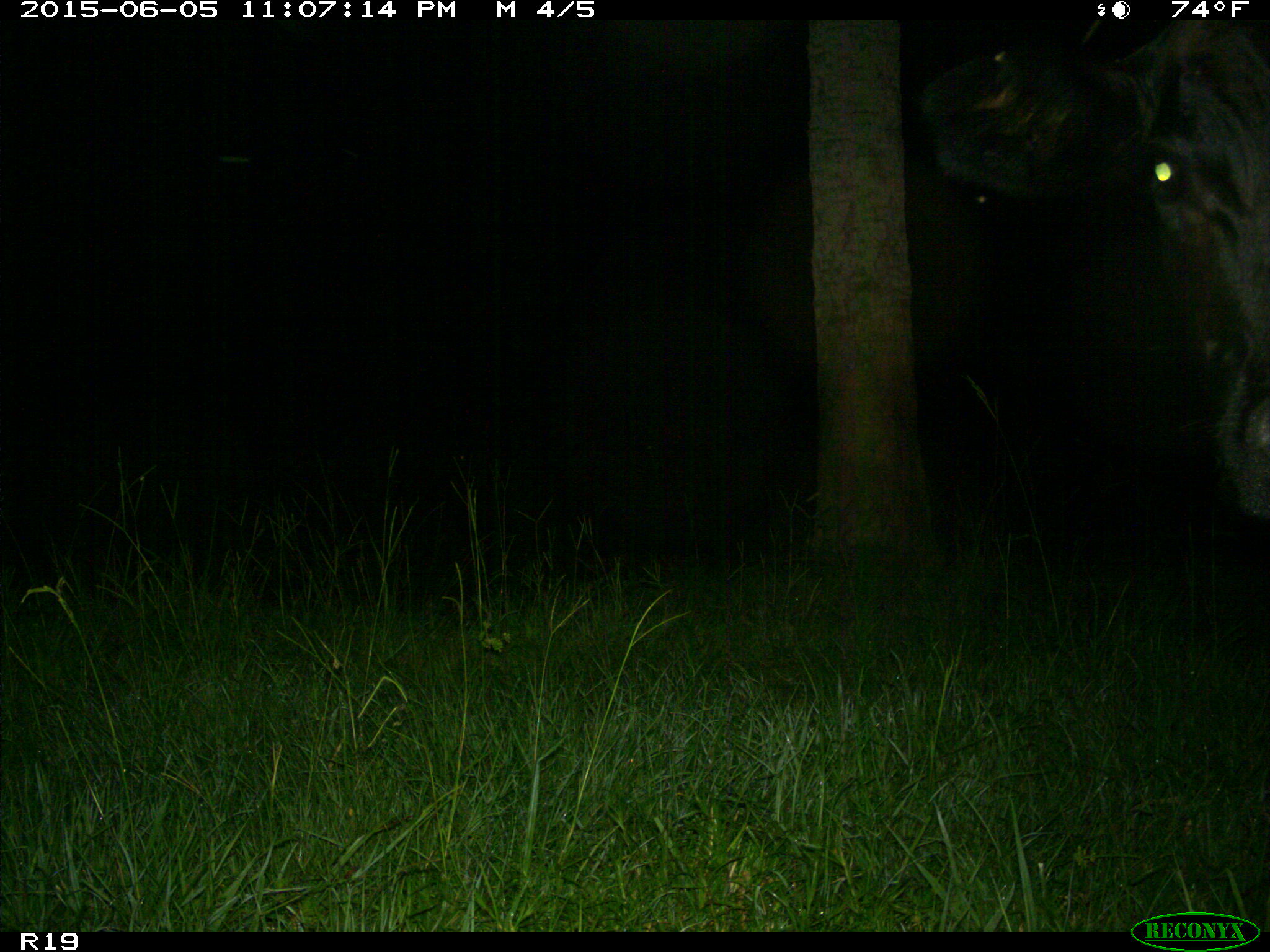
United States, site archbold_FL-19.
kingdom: Animalia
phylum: Chordata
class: Mammalia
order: Artiodactyla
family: Bovidae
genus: Bos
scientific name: Bos taurus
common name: domestic cow